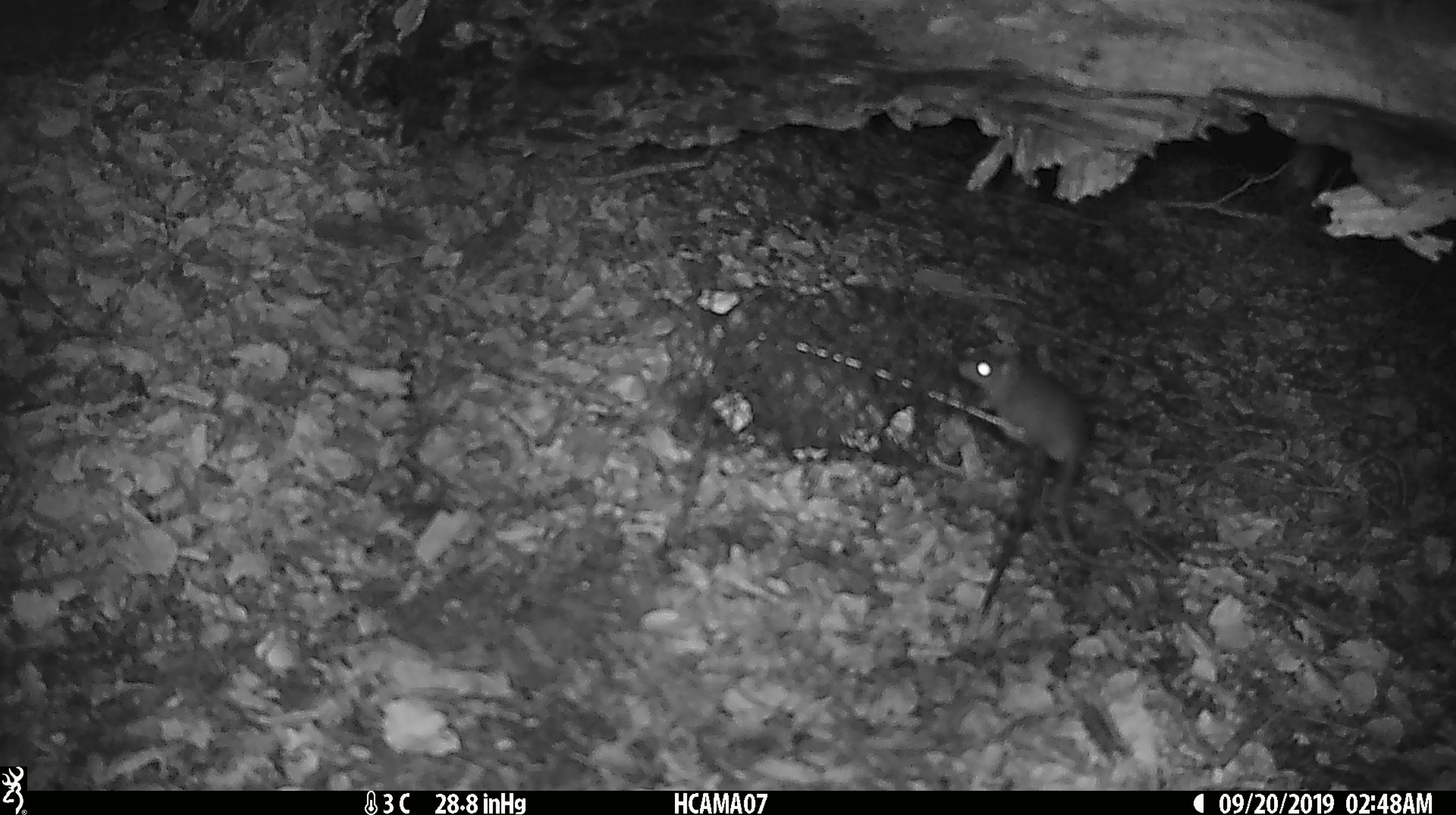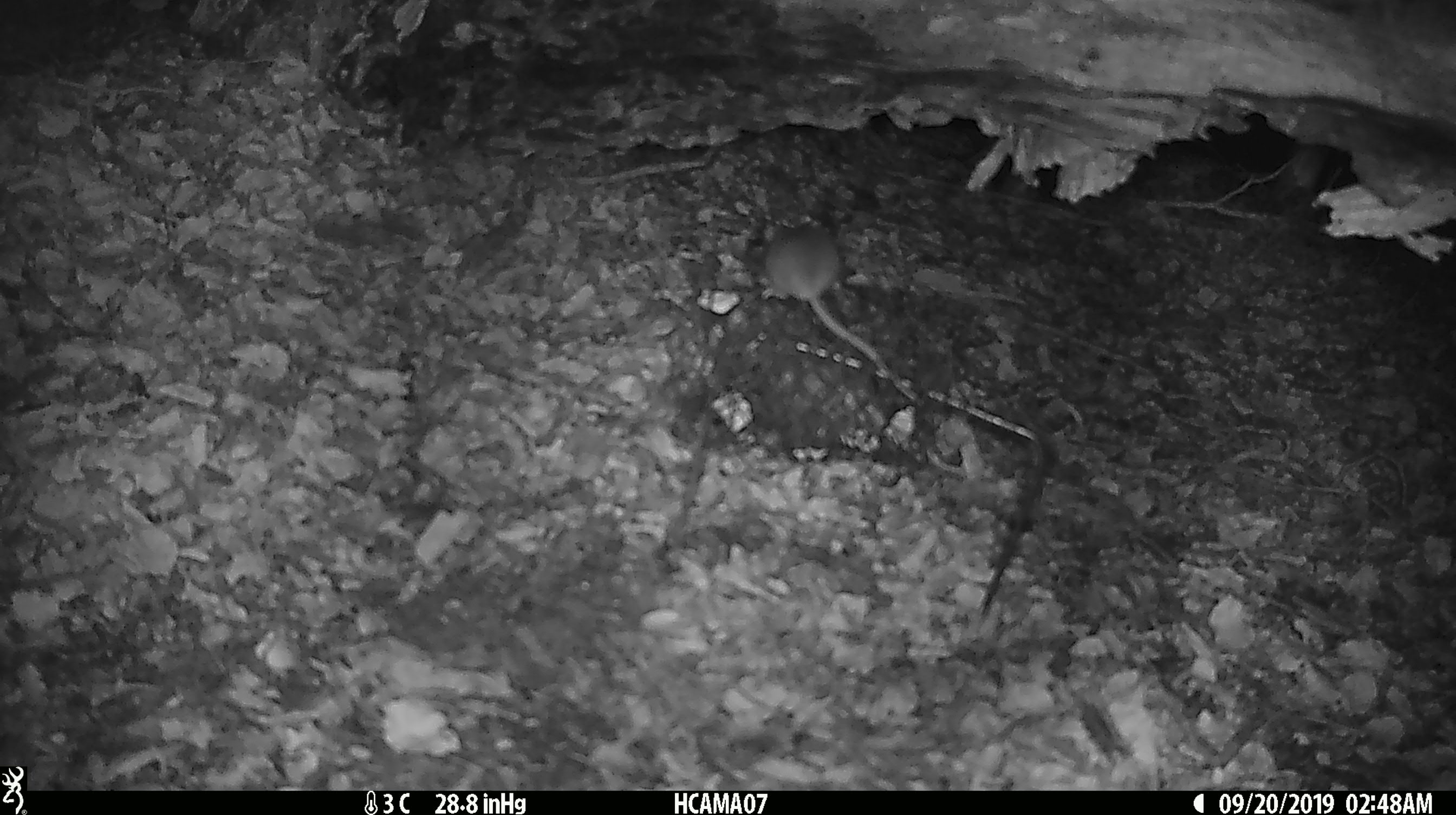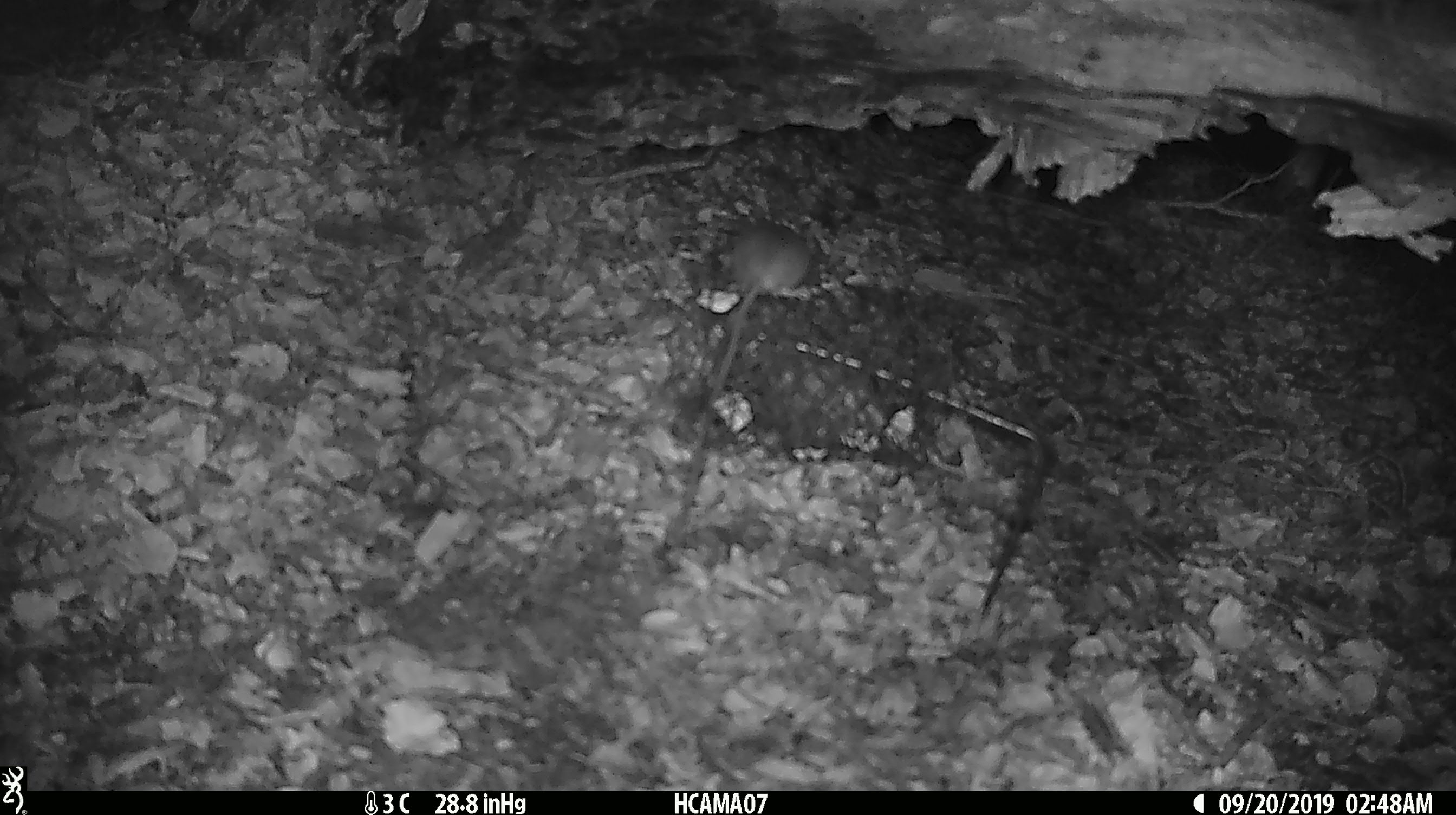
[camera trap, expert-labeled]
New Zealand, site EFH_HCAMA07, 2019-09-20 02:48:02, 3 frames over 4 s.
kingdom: Animalia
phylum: Chordata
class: Mammalia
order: Rodentia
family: Muridae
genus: Mus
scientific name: Mus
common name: mouse